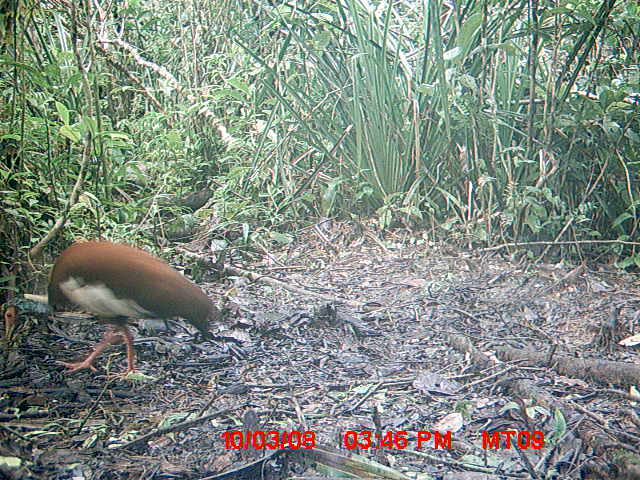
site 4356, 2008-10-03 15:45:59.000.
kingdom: Animalia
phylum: Chordata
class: Aves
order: Cuculiformes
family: Cuculidae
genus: Coua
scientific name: Coua serriana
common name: red-breasted coua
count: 2